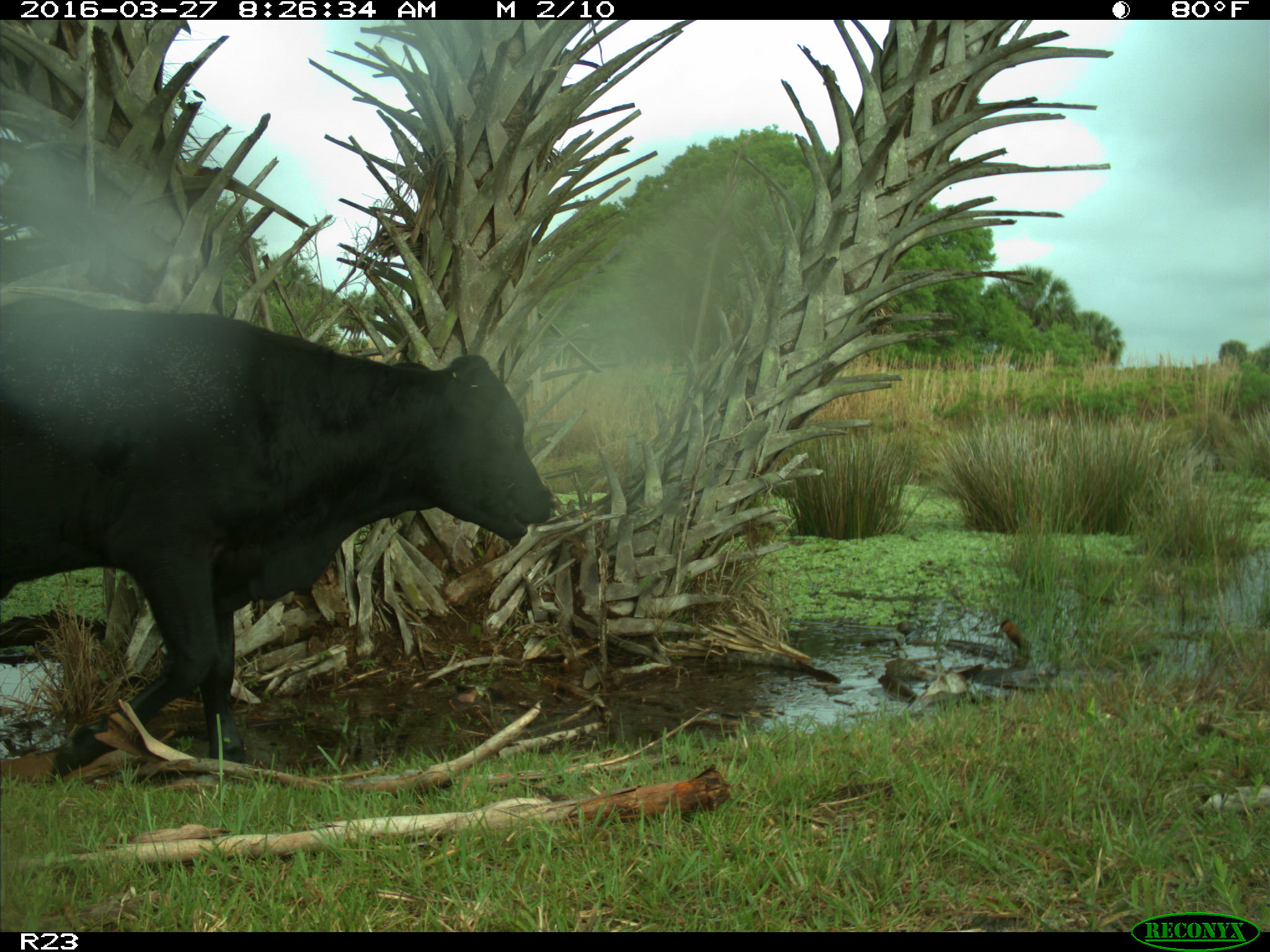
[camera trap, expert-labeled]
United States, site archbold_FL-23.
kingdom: Animalia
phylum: Chordata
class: Mammalia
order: Artiodactyla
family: Bovidae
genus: Bos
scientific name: Bos taurus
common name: domestic cow